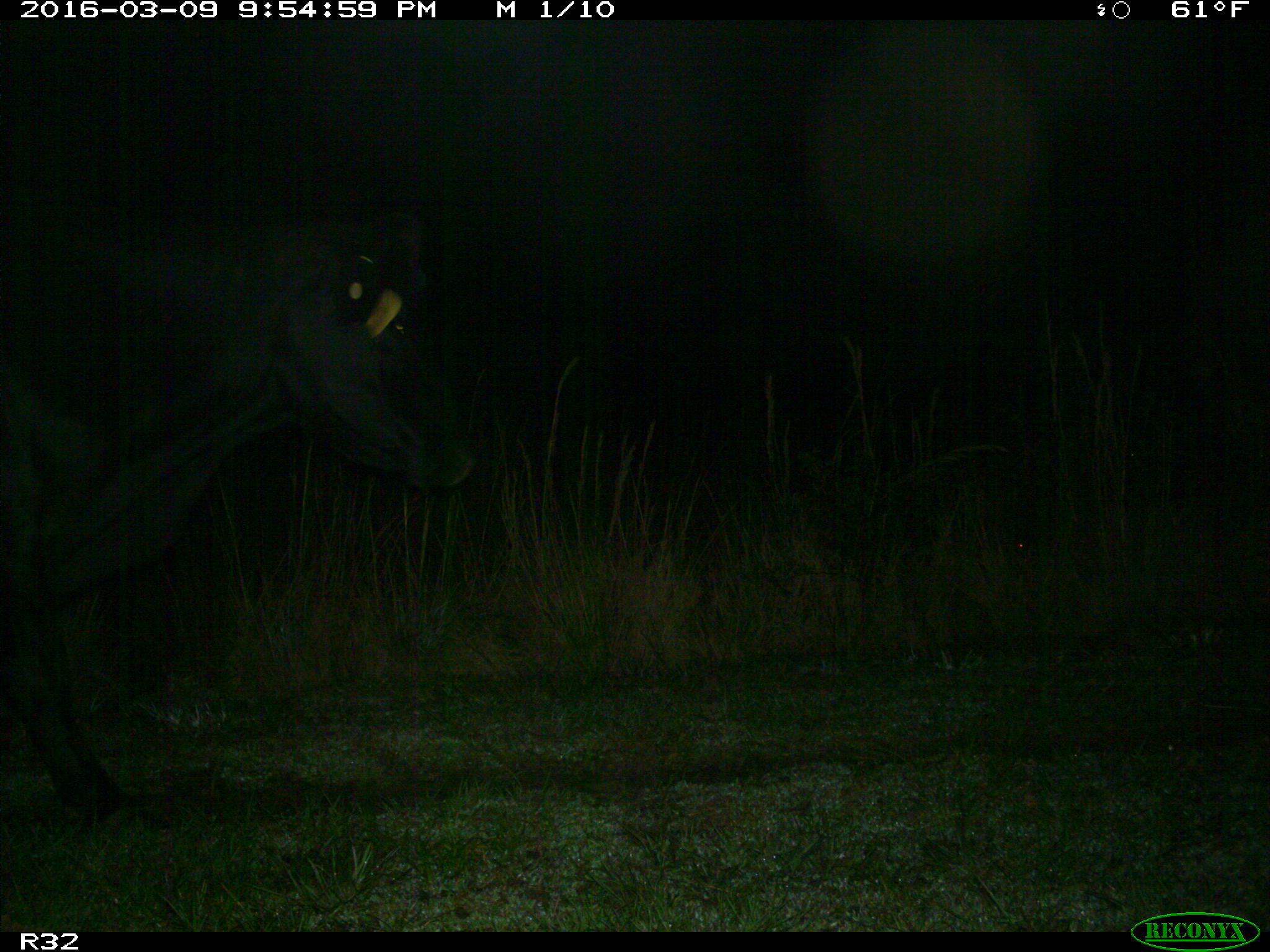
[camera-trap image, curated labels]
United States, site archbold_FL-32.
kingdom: Animalia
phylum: Chordata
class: Mammalia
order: Artiodactyla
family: Bovidae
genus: Bos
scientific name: Bos taurus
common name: domestic cow